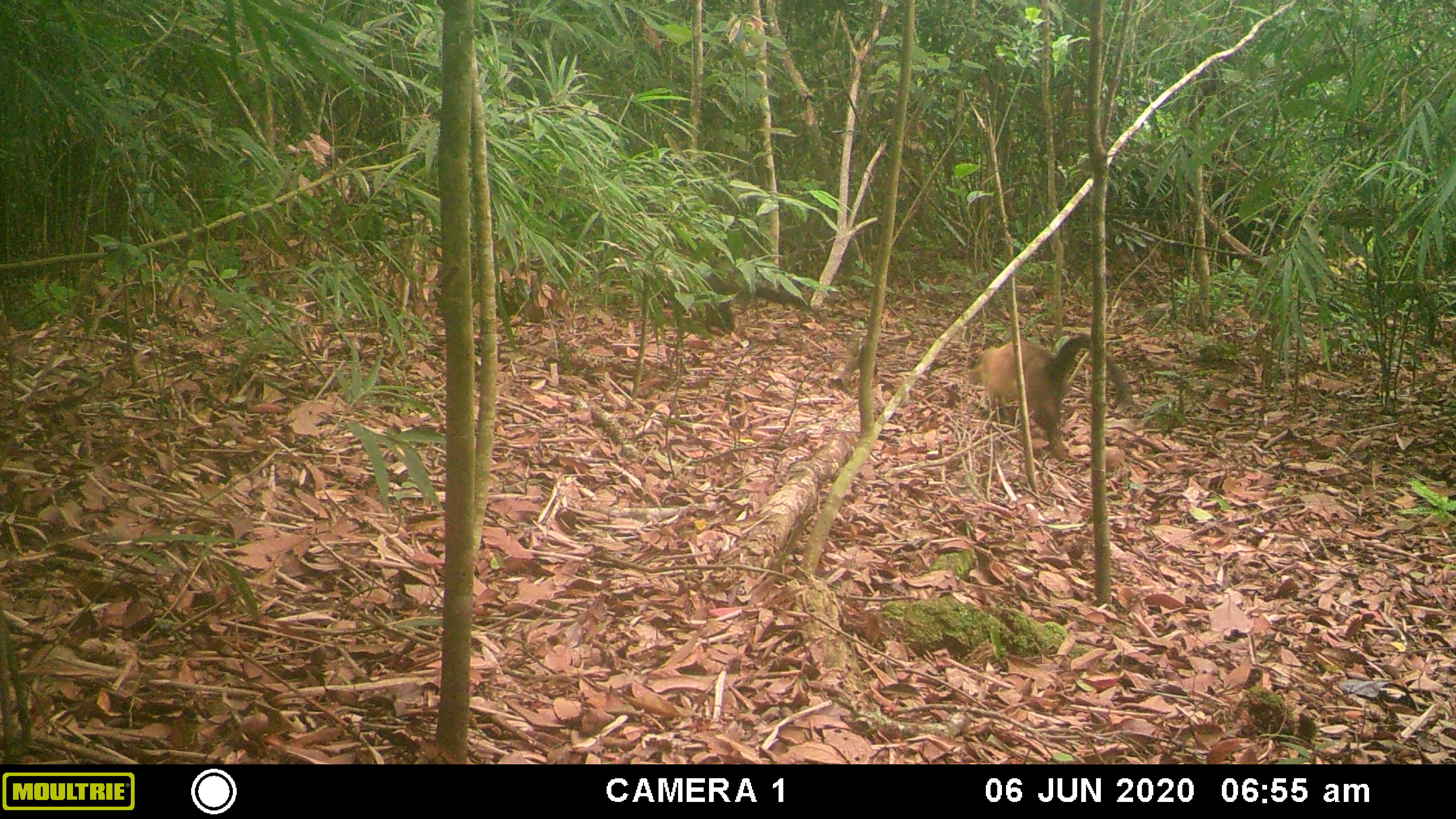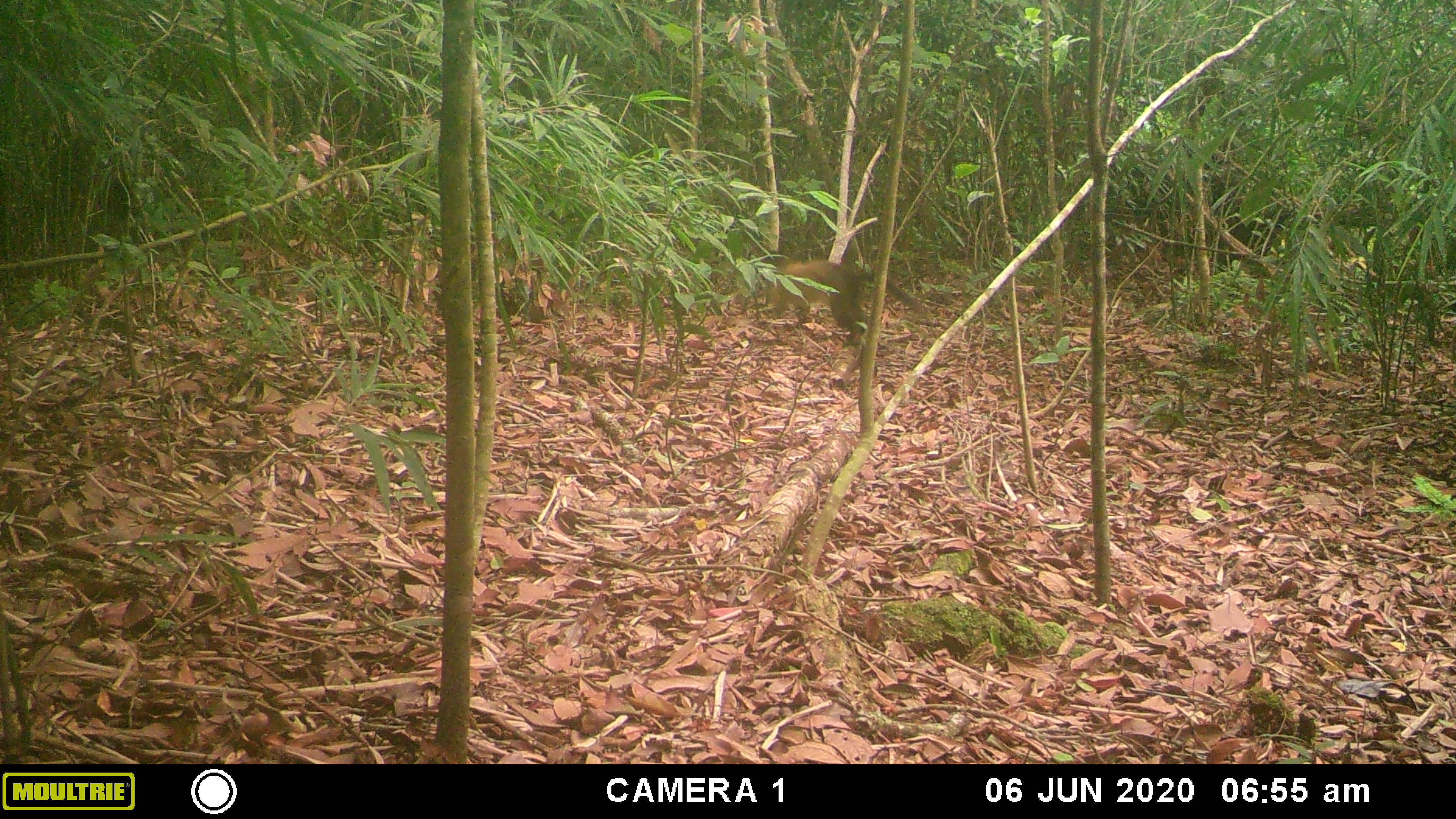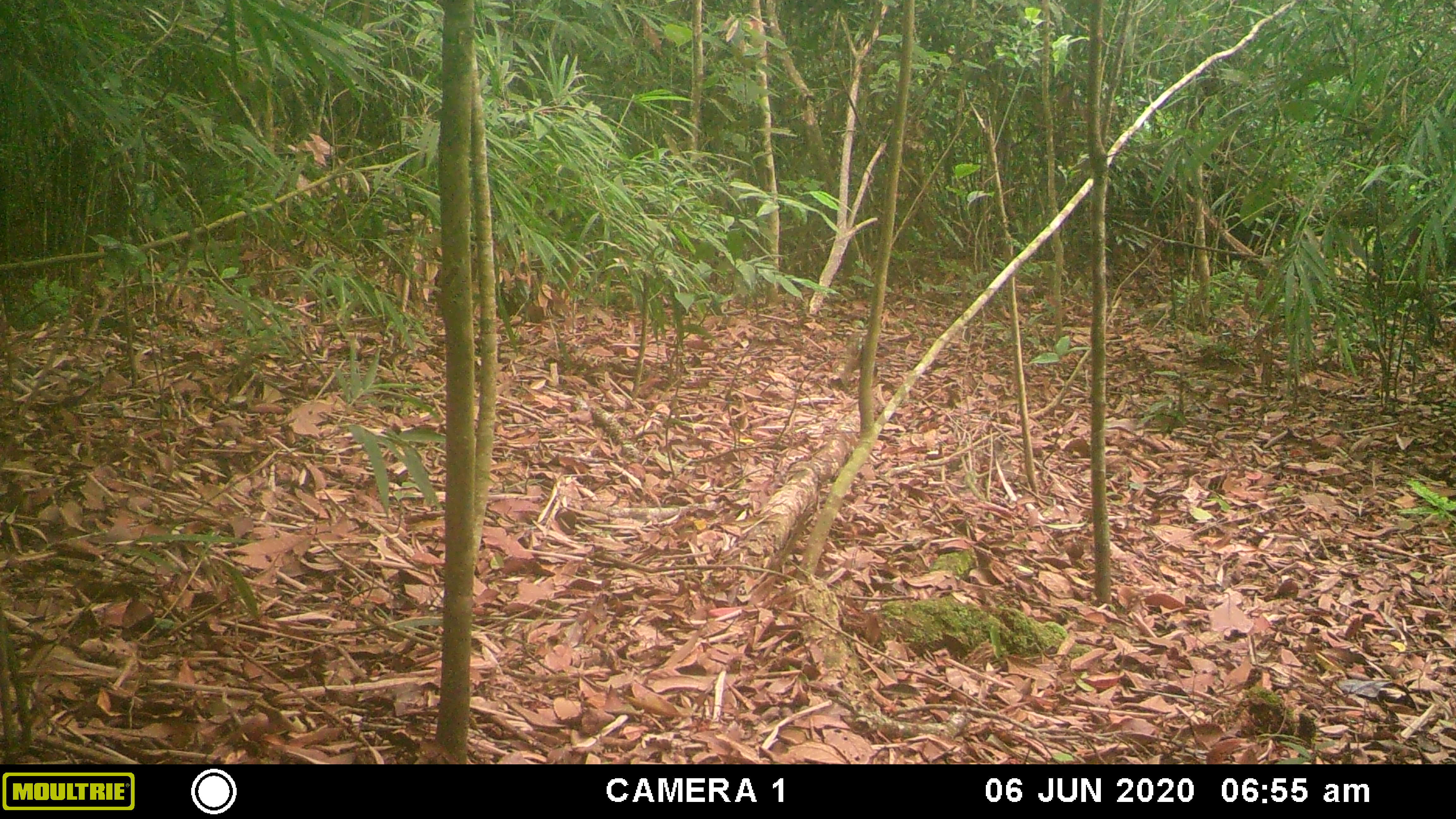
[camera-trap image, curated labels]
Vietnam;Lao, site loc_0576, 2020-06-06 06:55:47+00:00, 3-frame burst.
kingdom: Animalia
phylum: Chordata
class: Mammalia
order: Carnivora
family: Mustelidae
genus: Martes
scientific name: Martes flavigula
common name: yellow-throated marten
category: yellow throated marten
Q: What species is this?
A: Yellow throated marten (yellow-throated marten) (Martes flavigula).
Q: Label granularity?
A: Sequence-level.